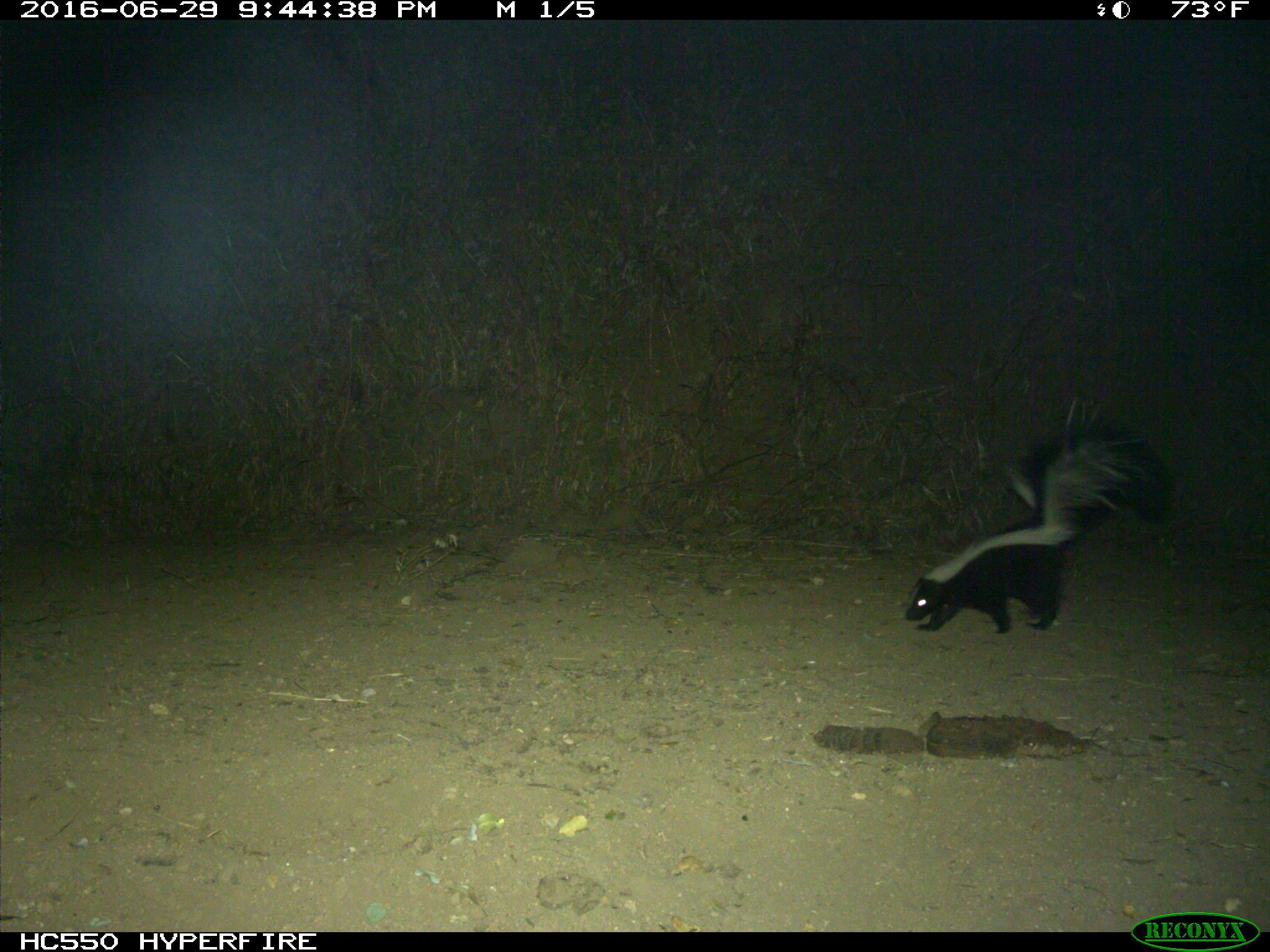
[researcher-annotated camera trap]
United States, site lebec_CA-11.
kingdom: Animalia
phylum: Chordata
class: Mammalia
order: Carnivora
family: Mephitidae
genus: Mephitis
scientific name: Mephitis mephitis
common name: striped skunk